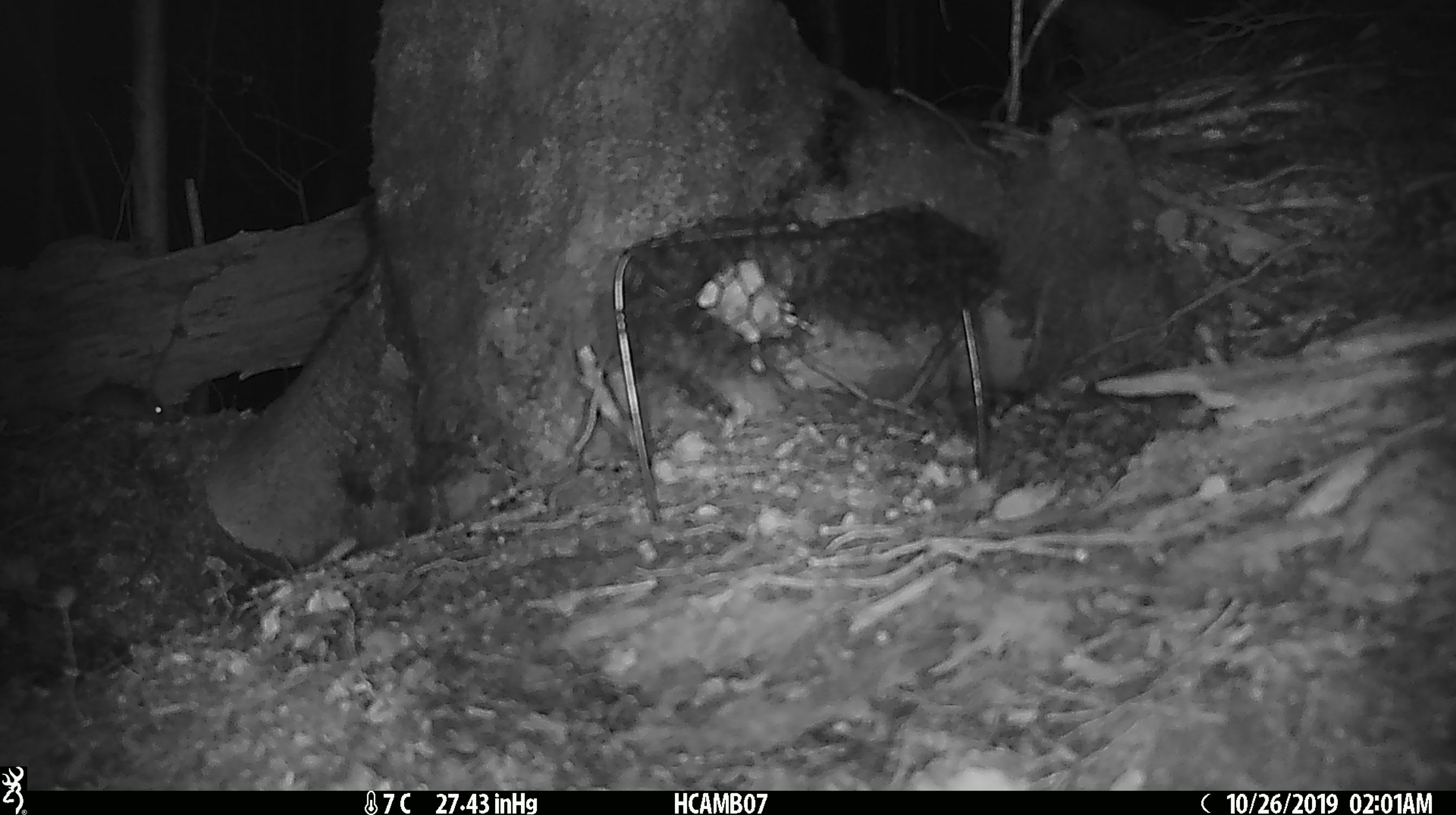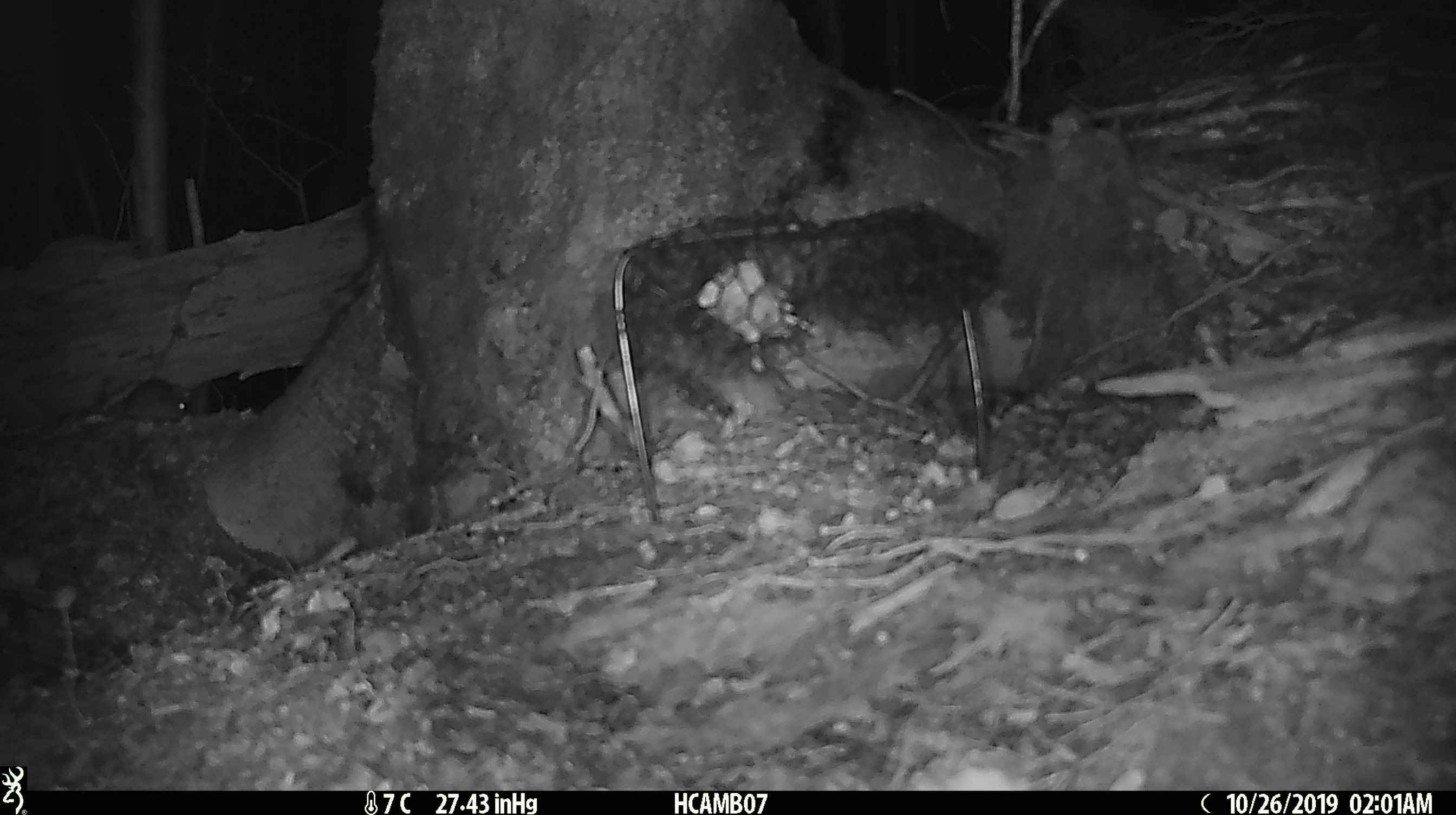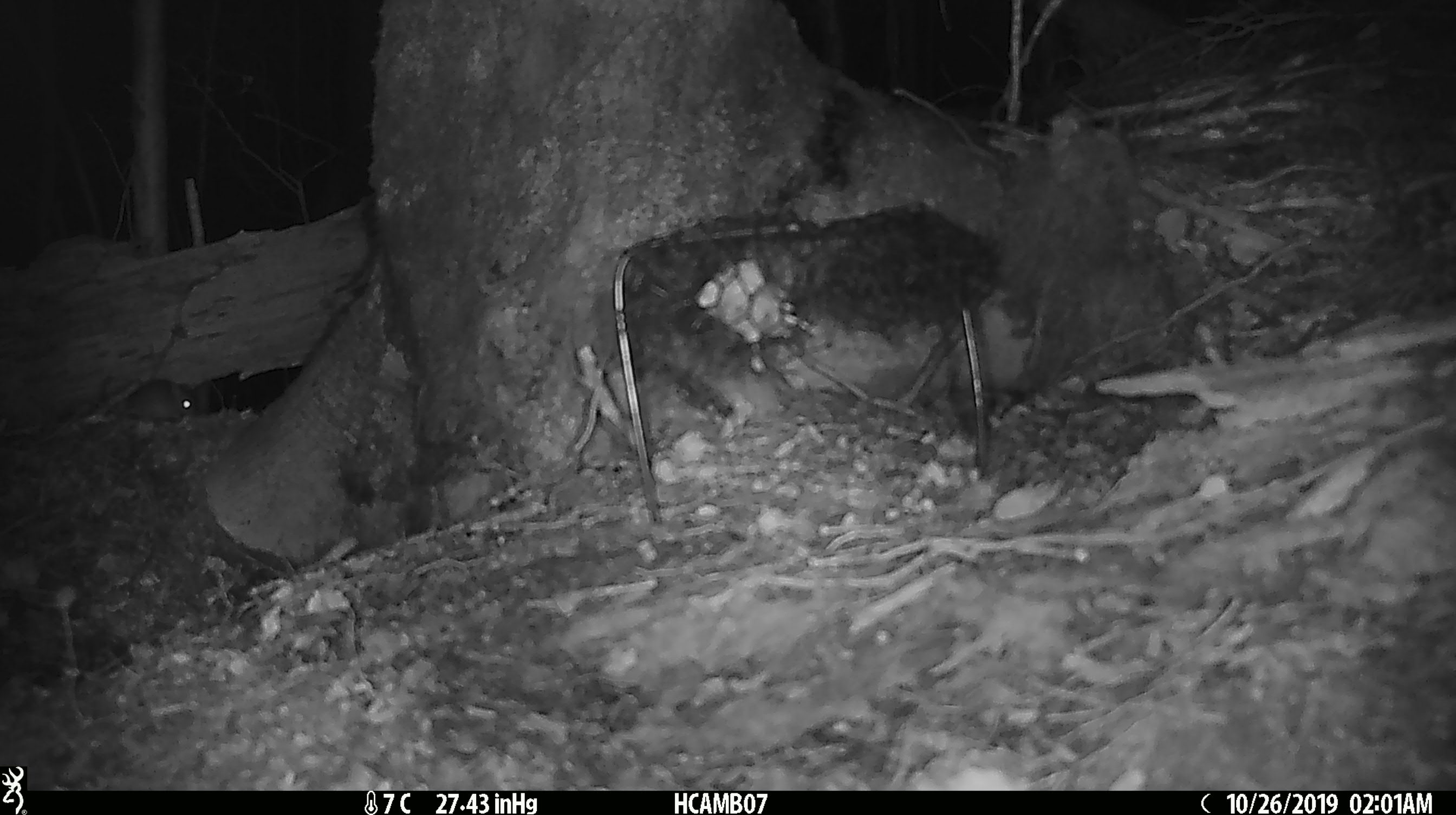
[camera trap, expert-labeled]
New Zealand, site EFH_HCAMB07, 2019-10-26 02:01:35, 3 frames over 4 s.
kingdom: Animalia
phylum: Chordata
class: Mammalia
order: Rodentia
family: Muridae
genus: Mus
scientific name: Mus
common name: mouse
Mouse (Mus).